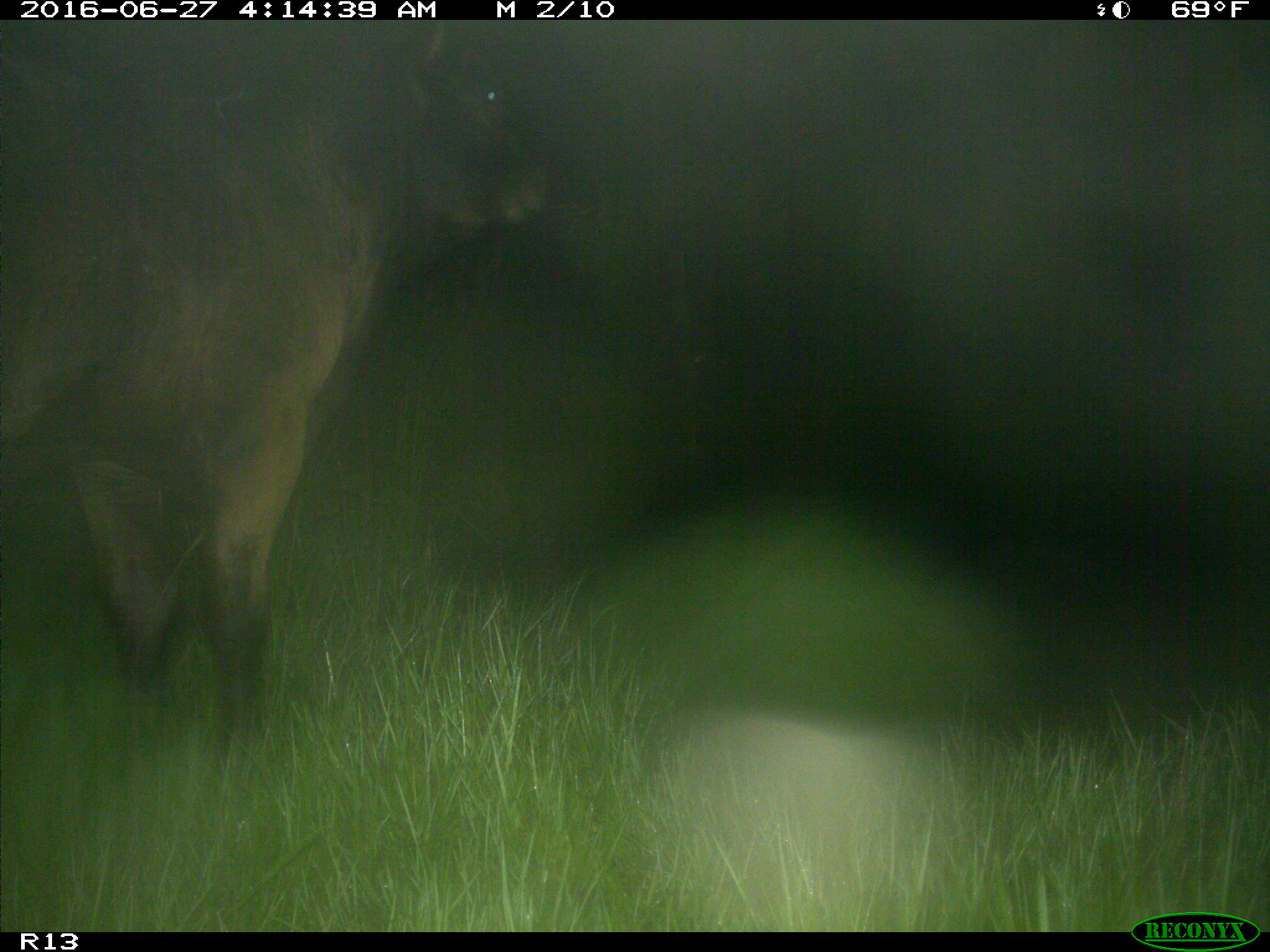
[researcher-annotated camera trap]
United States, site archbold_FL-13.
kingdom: Animalia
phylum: Chordata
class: Mammalia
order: Artiodactyla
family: Bovidae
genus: Bos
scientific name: Bos taurus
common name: domestic cow